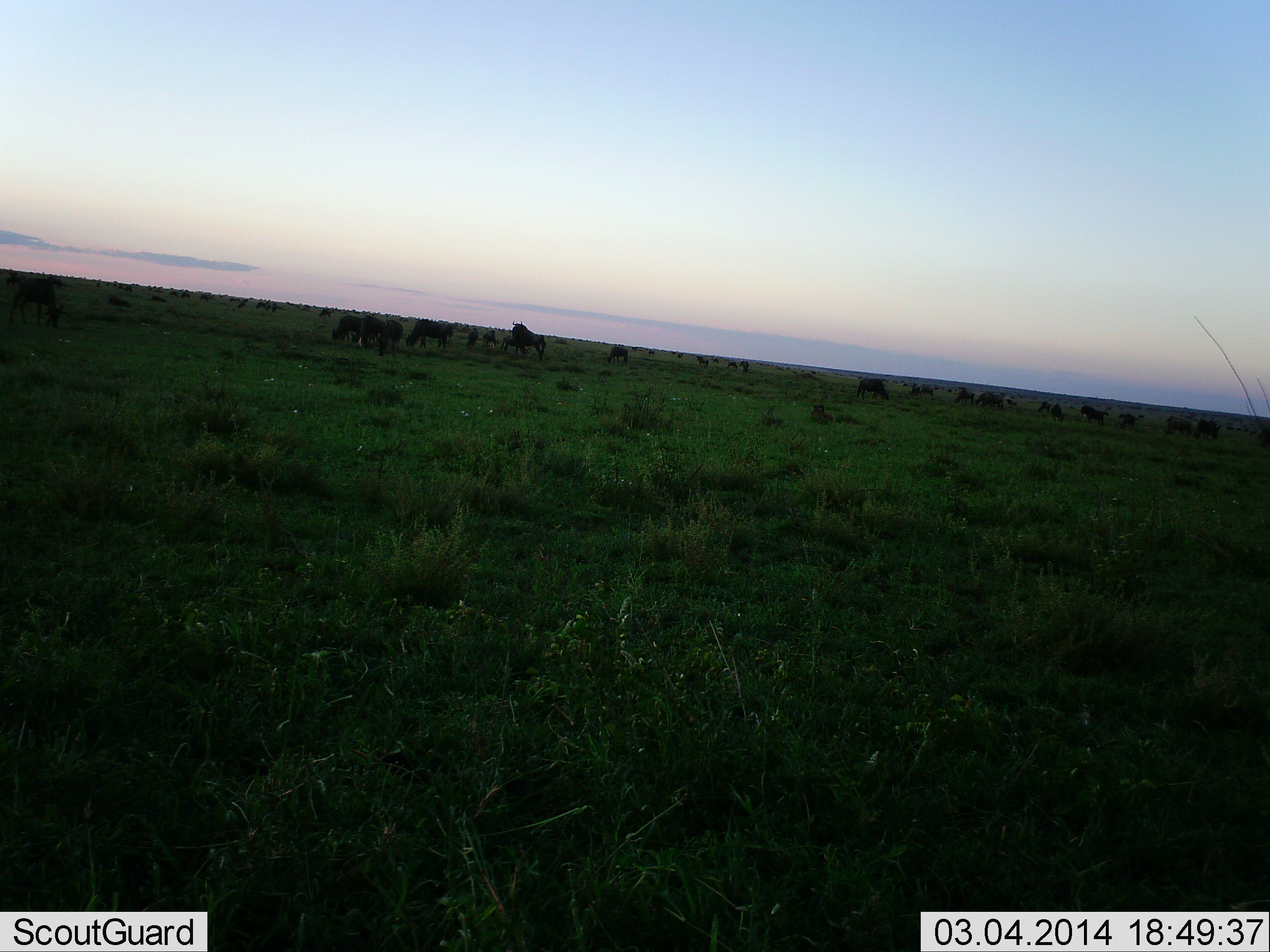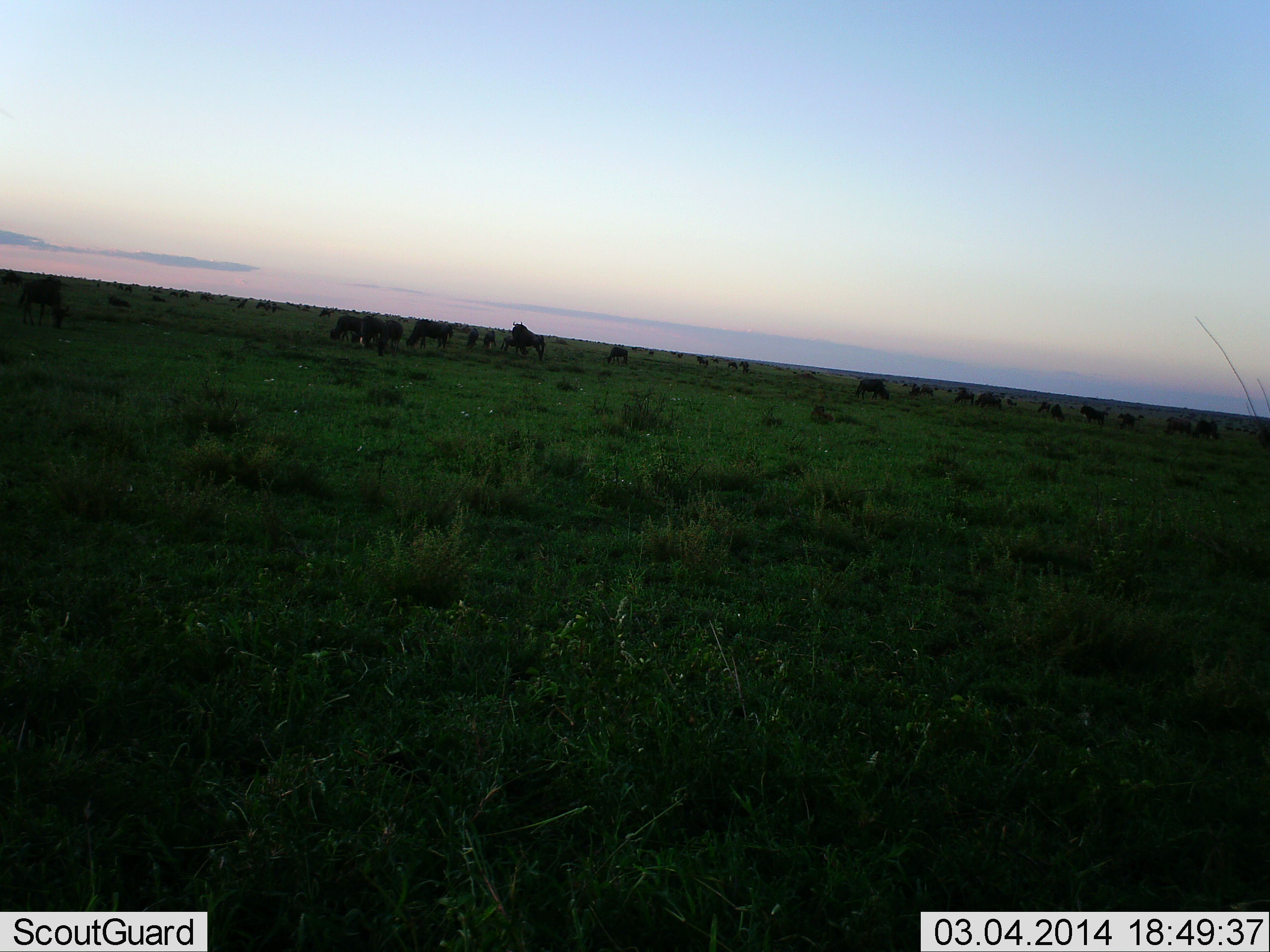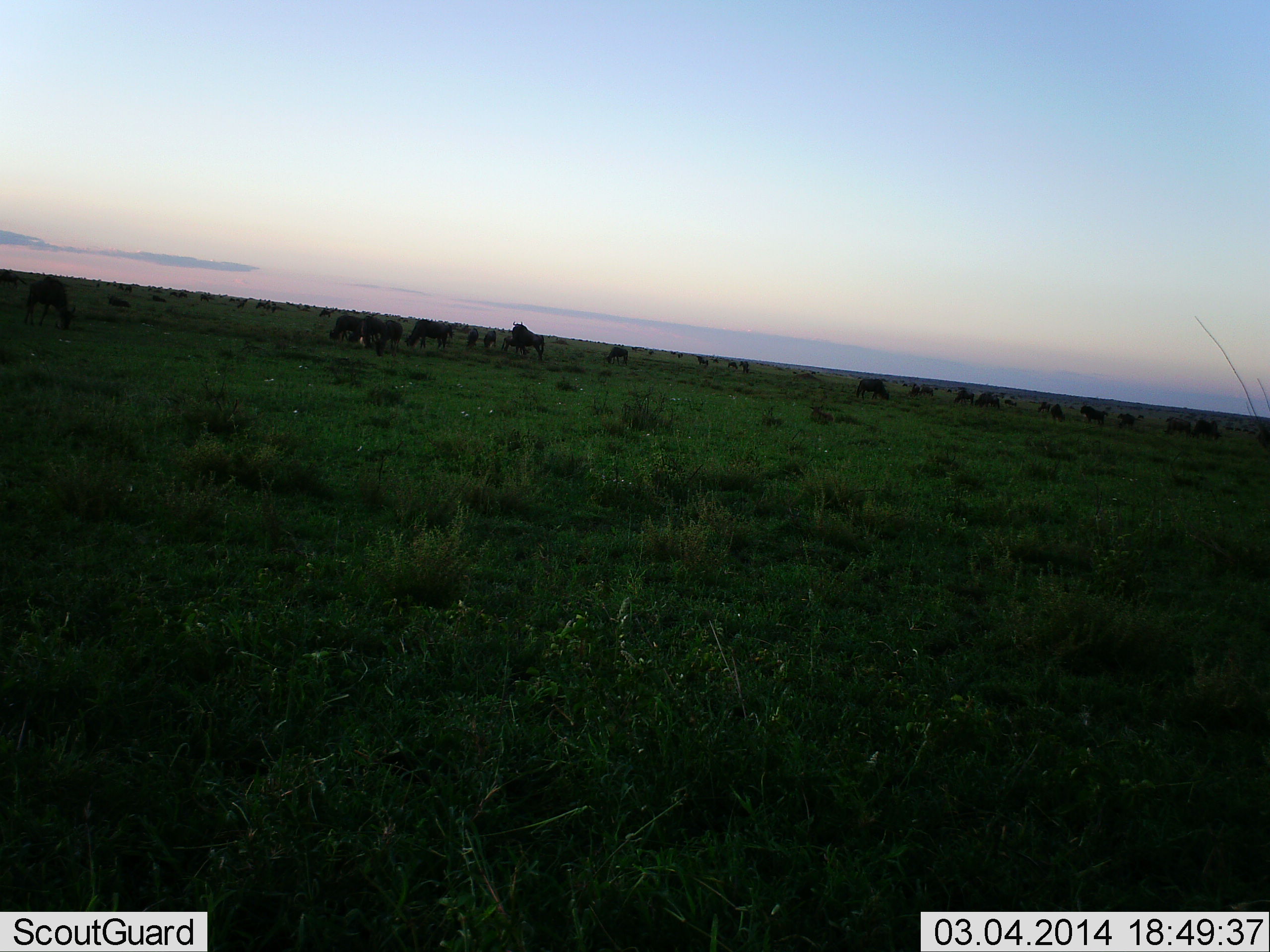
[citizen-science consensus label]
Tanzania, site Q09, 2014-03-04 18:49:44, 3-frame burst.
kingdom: Animalia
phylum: Chordata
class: Mammalia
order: Artiodactyla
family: Bovidae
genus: Connochaetes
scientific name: Connochaetes taurinus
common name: blue wildebeest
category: wildebeest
Wildebeest (blue wildebeest) (Connochaetes taurinus), count 11-50. Behavior (volunteer vote fractions): standing 40%, resting 10%, moving 20%, interacting 10%. Young present (vote fraction): 0%. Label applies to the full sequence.